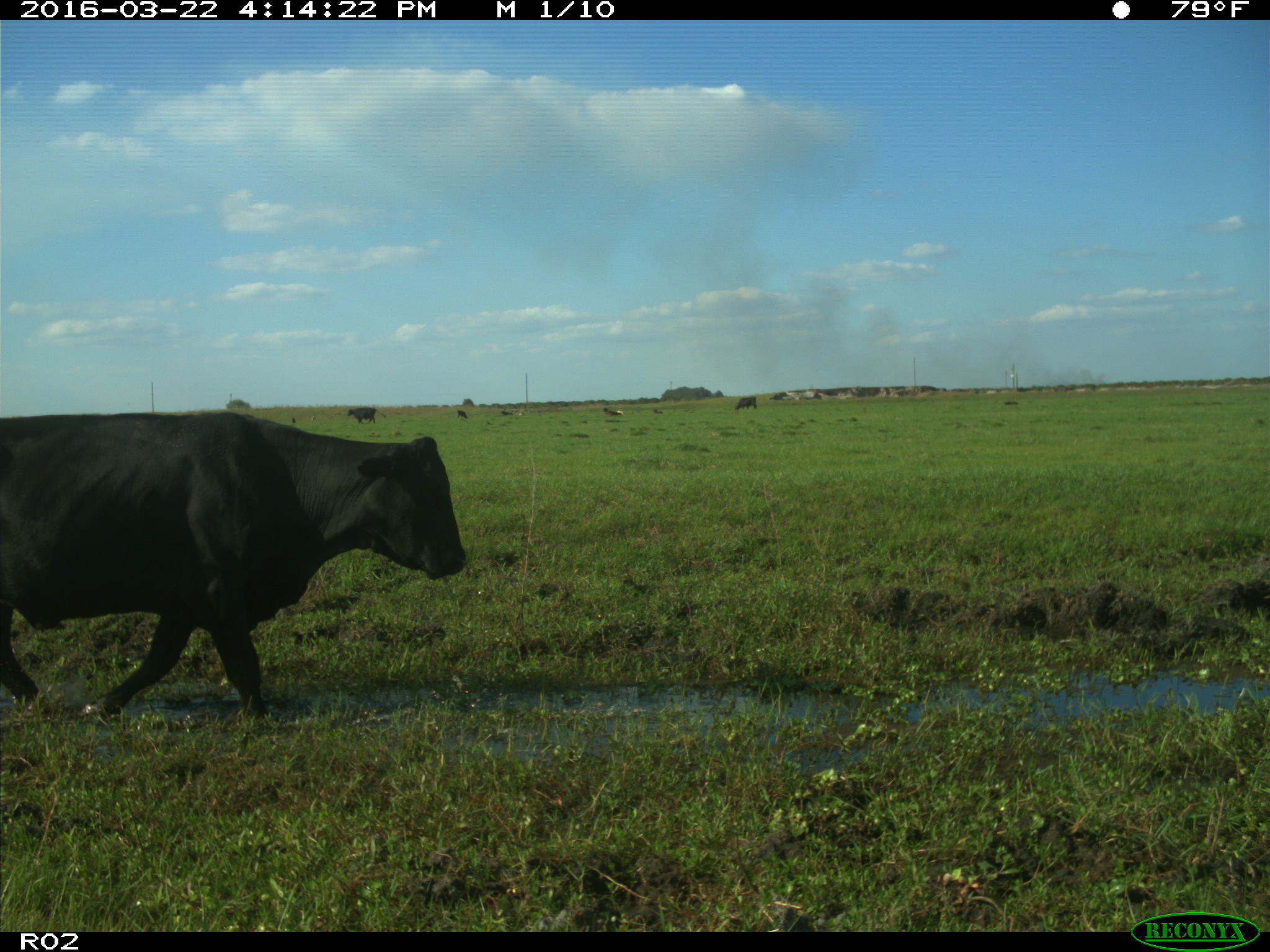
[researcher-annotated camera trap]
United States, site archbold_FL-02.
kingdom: Animalia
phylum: Chordata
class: Mammalia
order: Artiodactyla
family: Bovidae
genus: Bos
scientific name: Bos taurus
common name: domestic cow